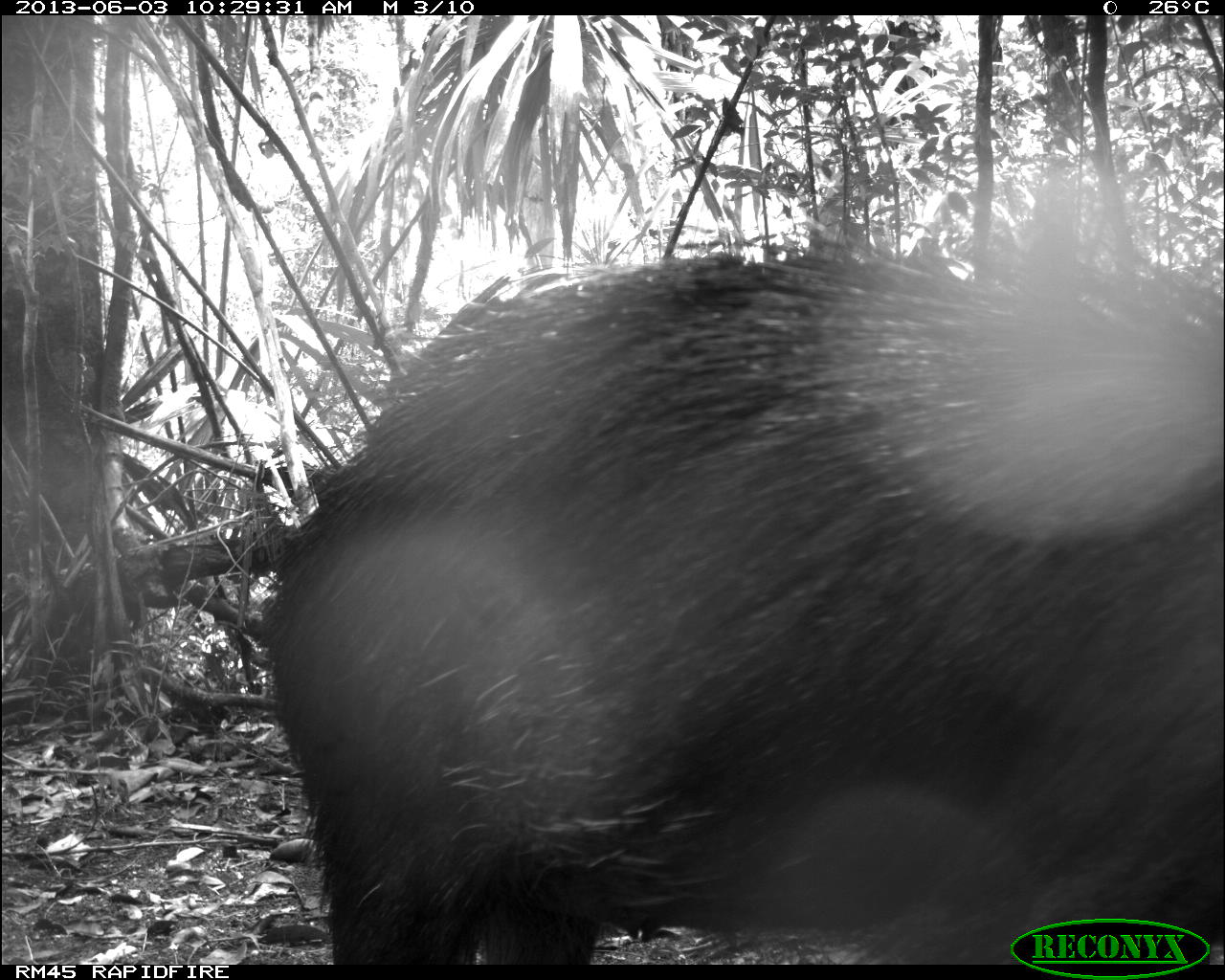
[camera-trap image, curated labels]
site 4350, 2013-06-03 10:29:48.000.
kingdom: Animalia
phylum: Chordata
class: Mammalia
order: Artiodactyla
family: Tayassuidae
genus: Tayassu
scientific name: Tayassu pecari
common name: white-lipped peccary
Tayassu pecari (white-lipped peccary), count 6.